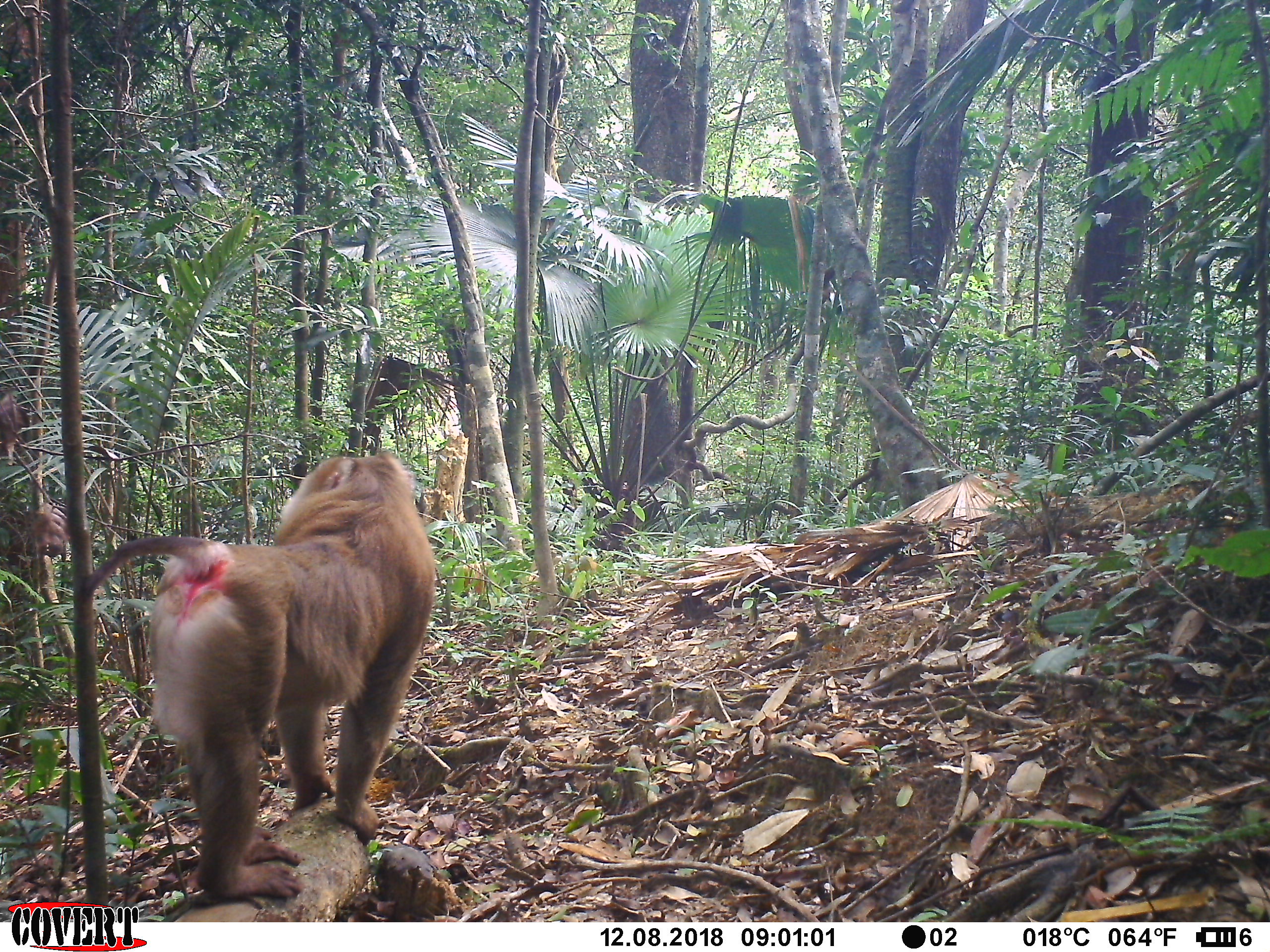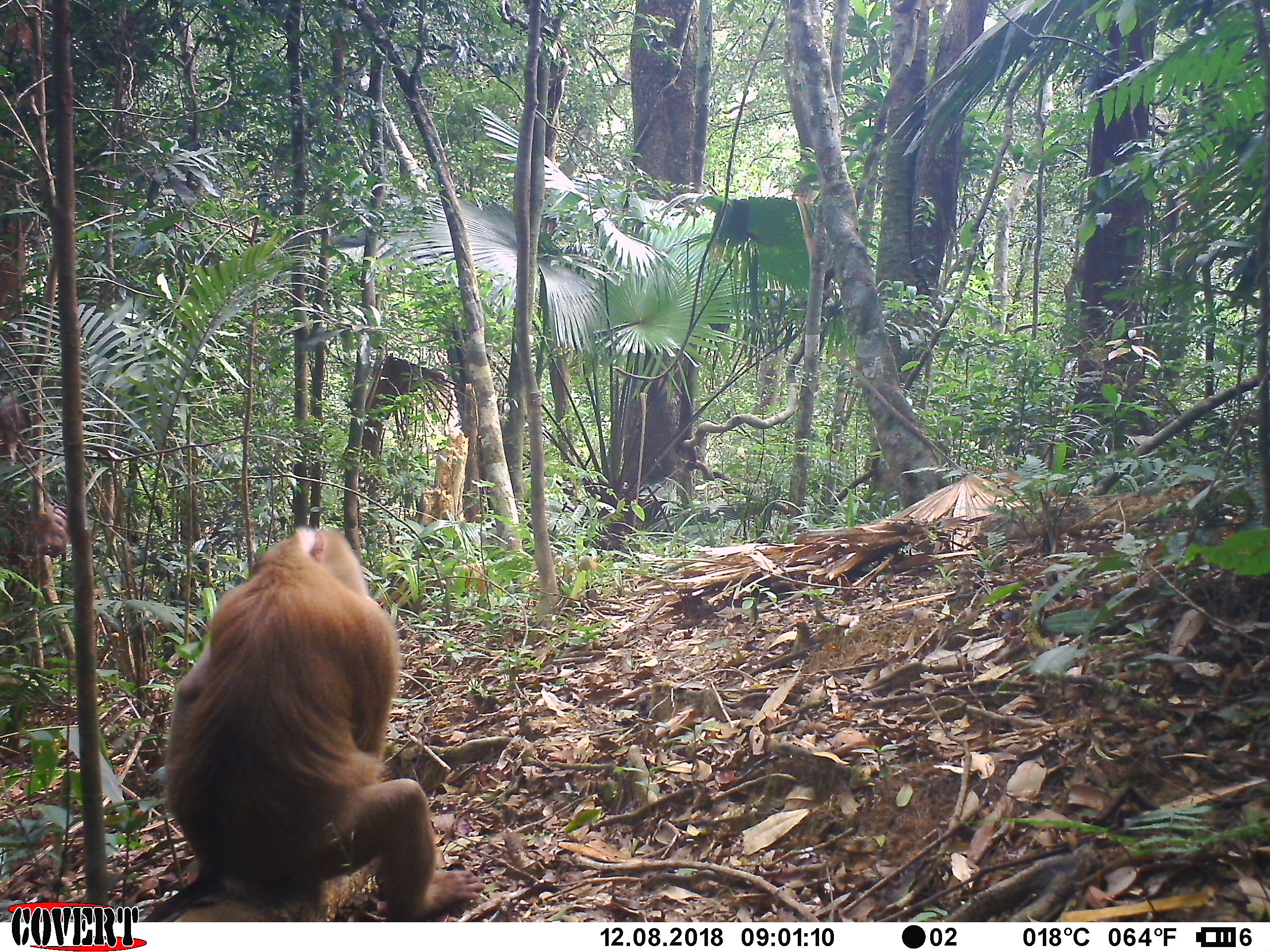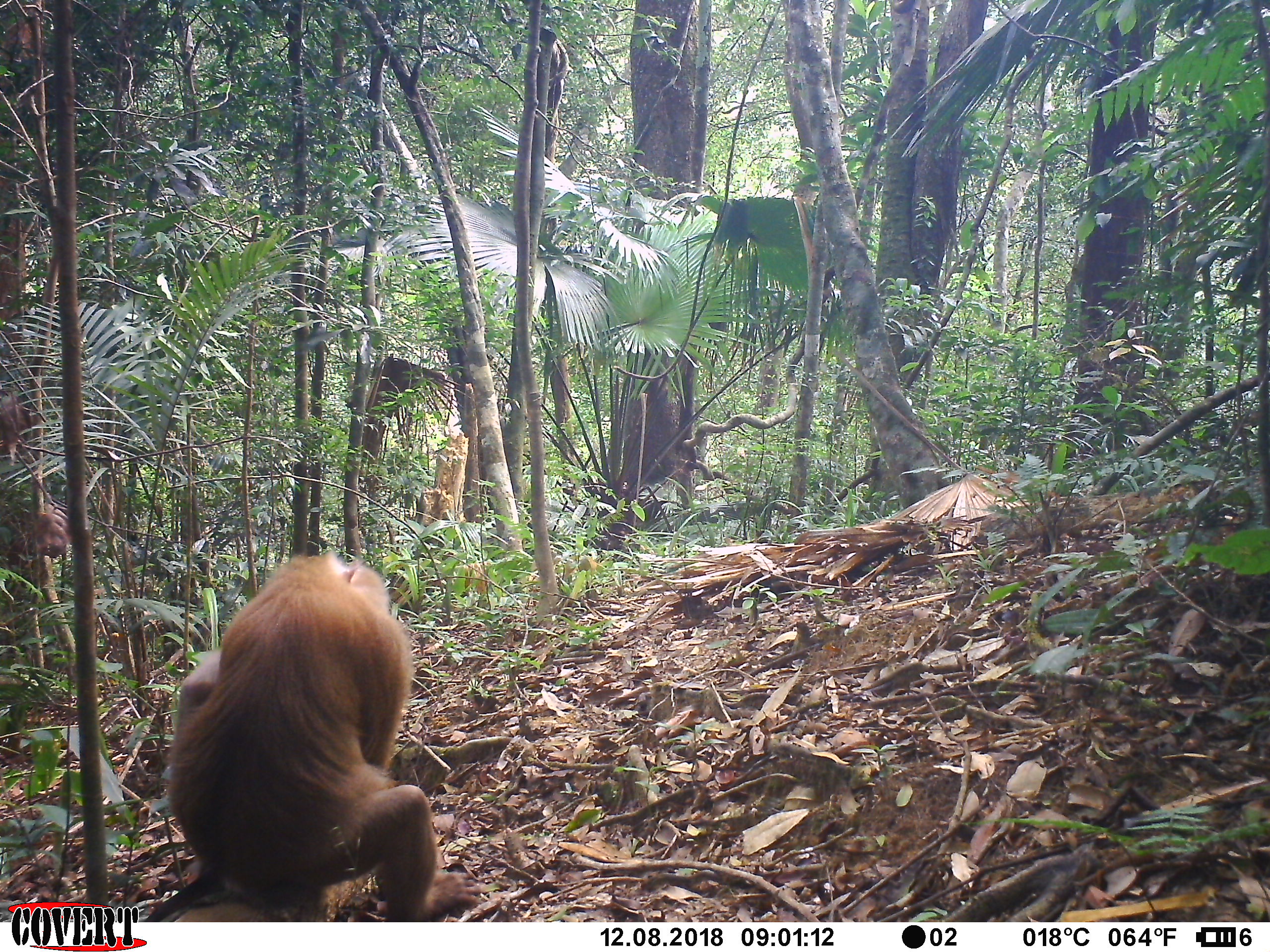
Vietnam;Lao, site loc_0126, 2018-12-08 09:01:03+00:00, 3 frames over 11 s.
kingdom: Animalia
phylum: Chordata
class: Mammalia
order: Primates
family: Cercopithecidae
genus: Macaca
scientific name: Macaca nemestrina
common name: pig-tailed macaque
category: pig tailed macaque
Pig tailed macaque (pig-tailed macaque) (Macaca nemestrina). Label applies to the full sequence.